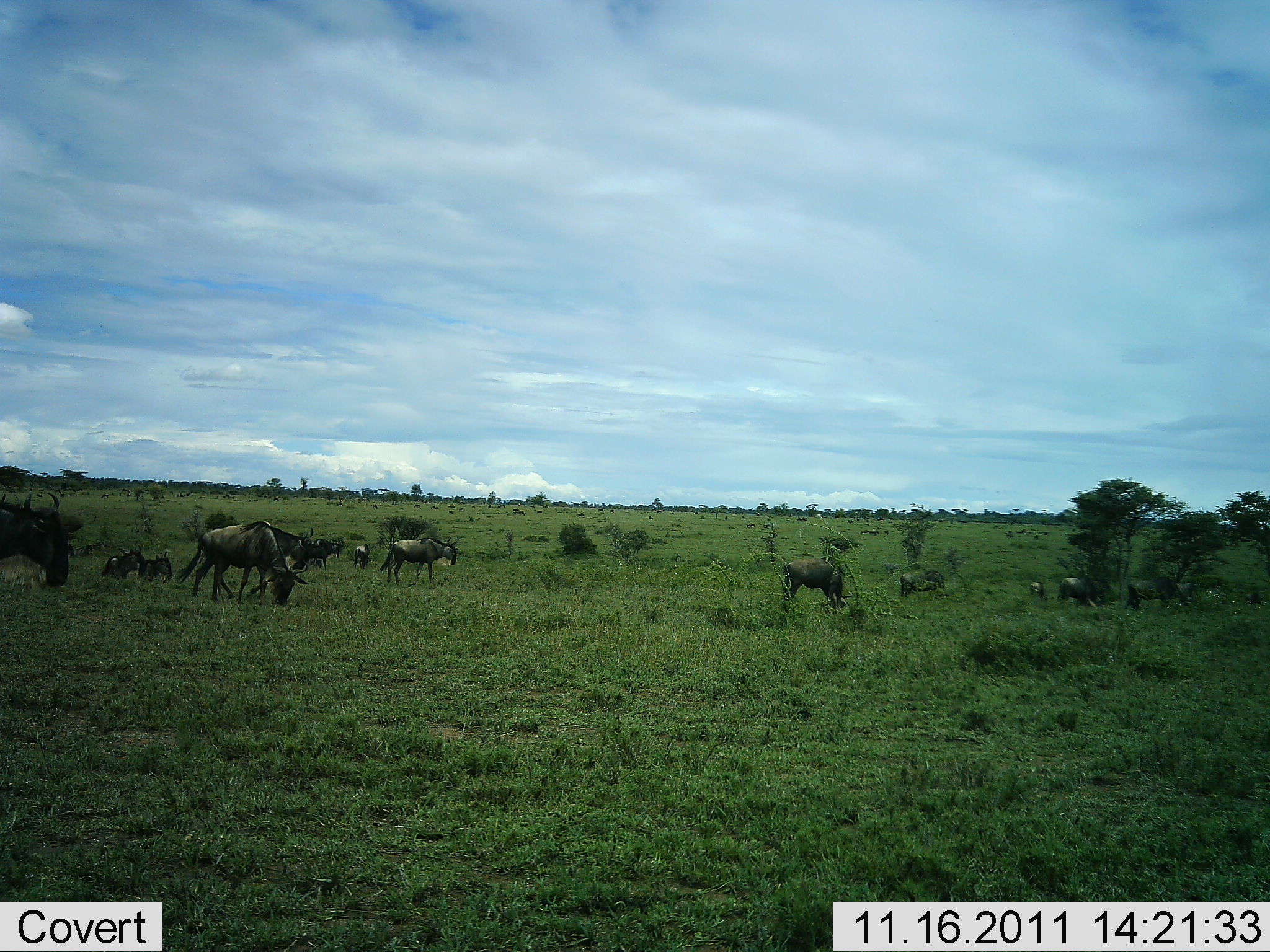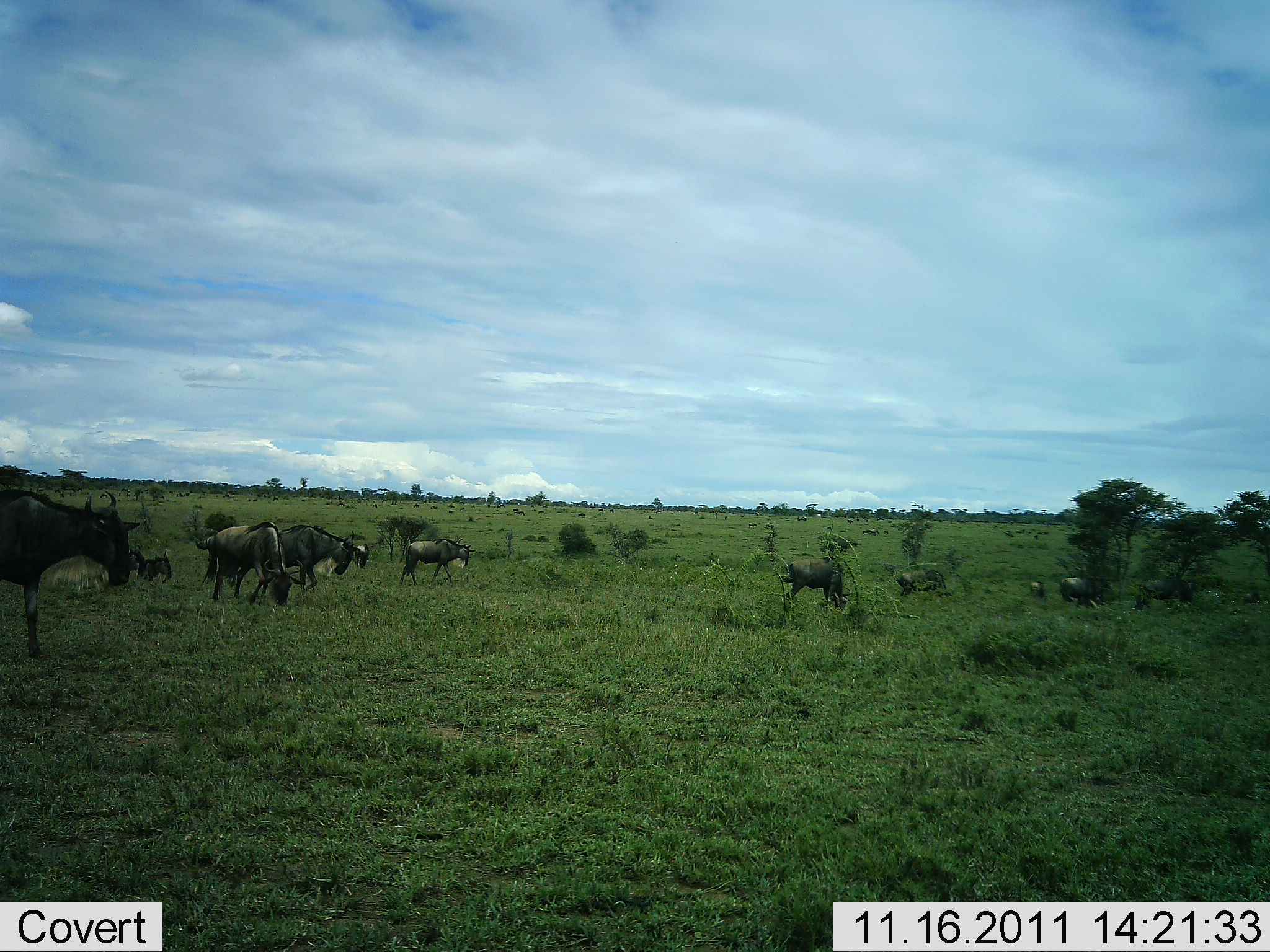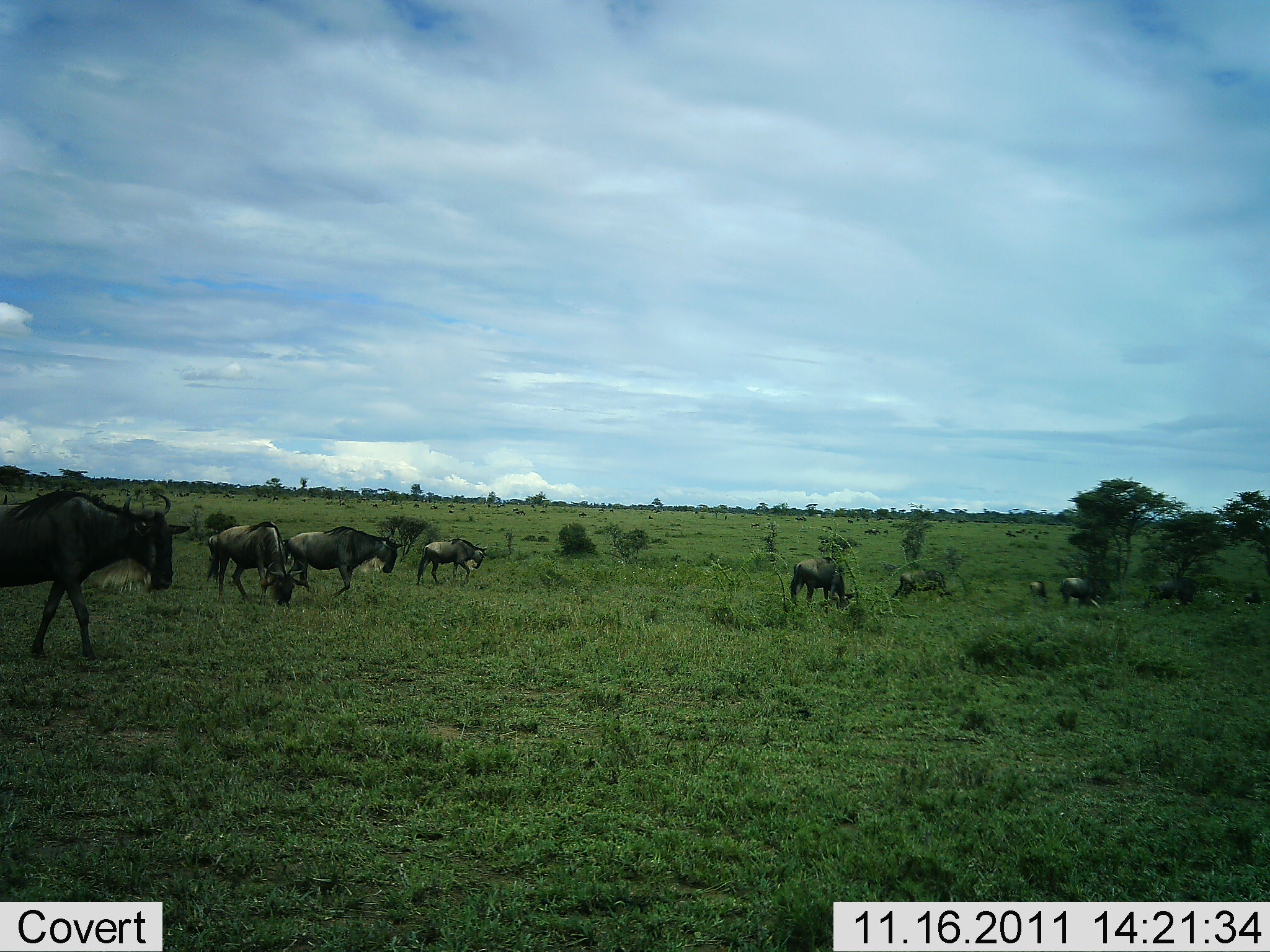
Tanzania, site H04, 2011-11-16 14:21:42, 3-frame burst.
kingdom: Animalia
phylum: Chordata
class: Mammalia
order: Artiodactyla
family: Bovidae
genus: Connochaetes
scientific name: Connochaetes taurinus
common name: blue wildebeest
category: wildebeest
Wildebeest (blue wildebeest) (Connochaetes taurinus), count 11-50. Behavior (volunteer vote fractions): standing 31%, resting 0%, moving 62%, interacting 0%. Young present (vote fraction): 0%. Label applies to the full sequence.